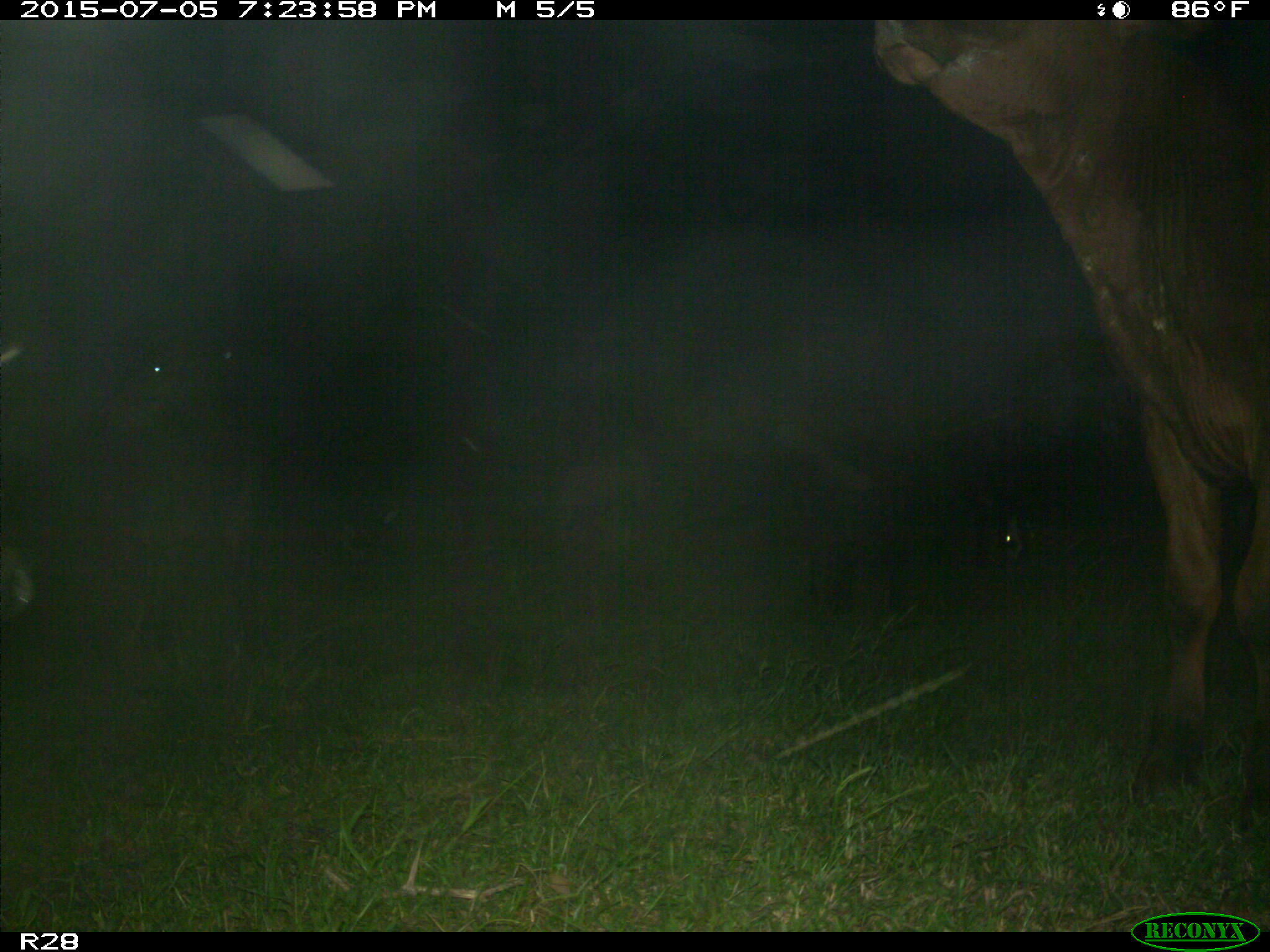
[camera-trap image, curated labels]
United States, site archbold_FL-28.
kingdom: Animalia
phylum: Chordata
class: Mammalia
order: Artiodactyla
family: Bovidae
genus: Bos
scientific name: Bos taurus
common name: domestic cow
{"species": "Bos taurus (domestic cow)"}